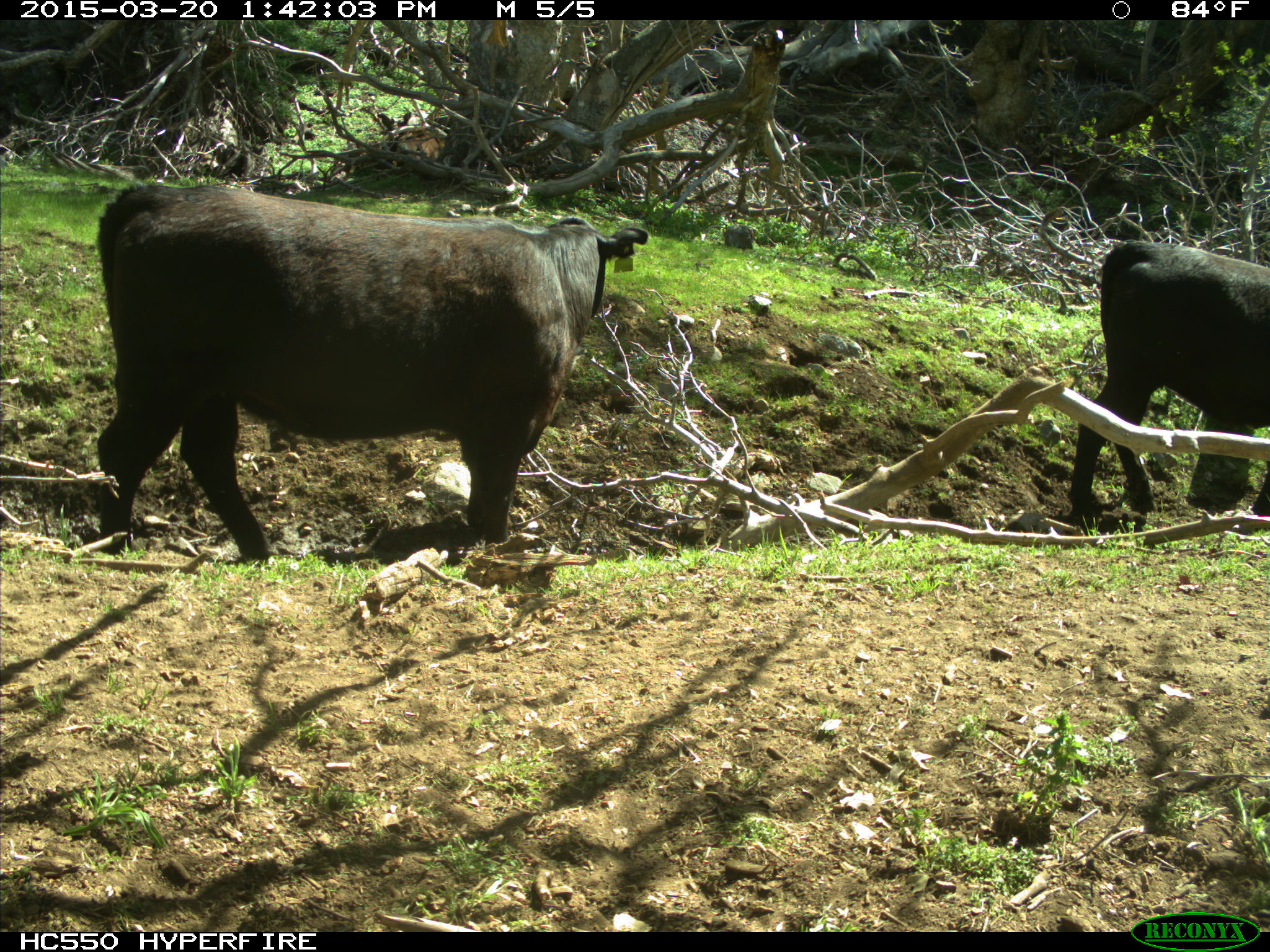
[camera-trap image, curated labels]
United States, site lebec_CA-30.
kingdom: Animalia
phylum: Chordata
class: Mammalia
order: Artiodactyla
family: Bovidae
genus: Bos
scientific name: Bos taurus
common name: domestic cow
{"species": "Bos taurus (domestic cow)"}